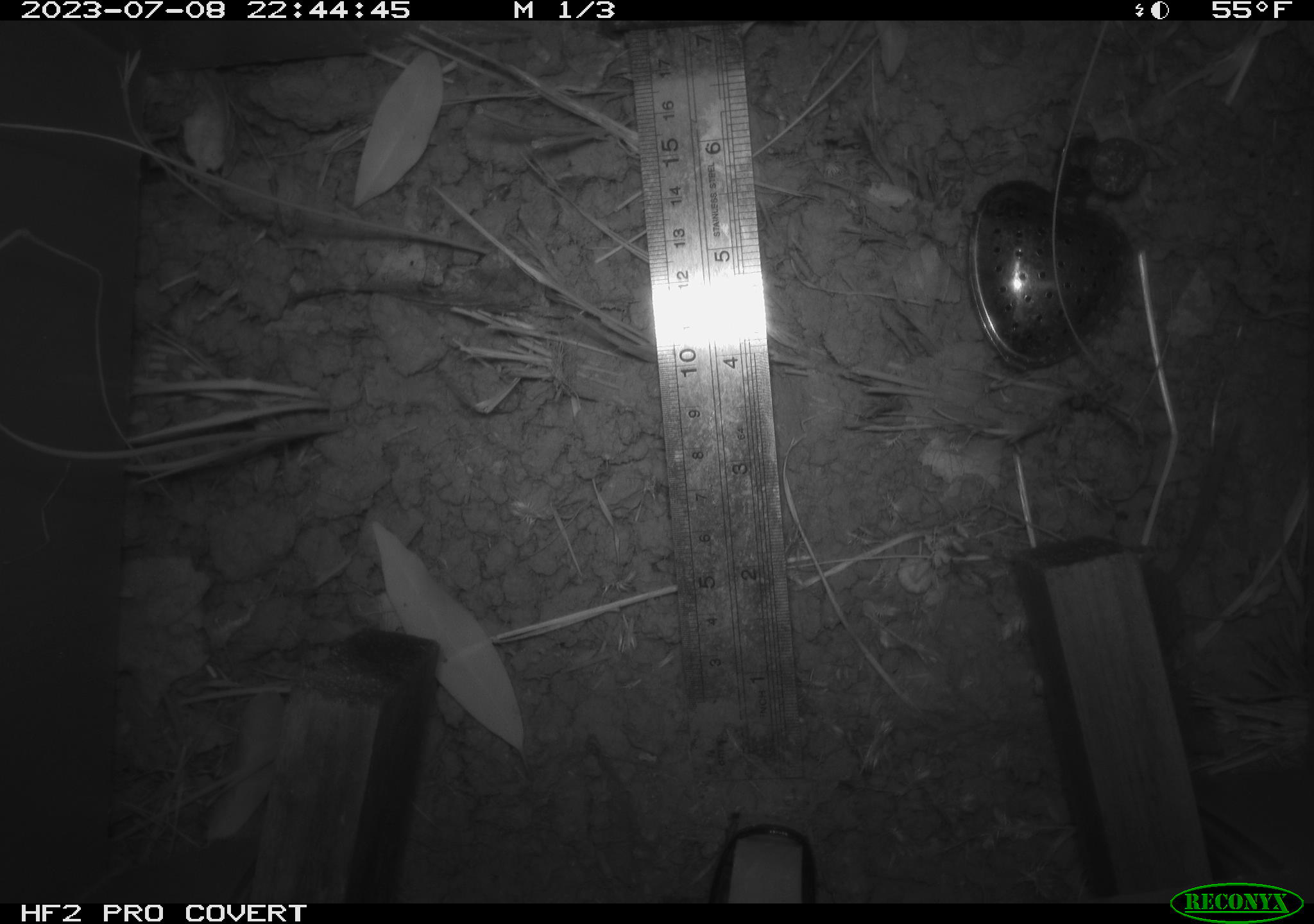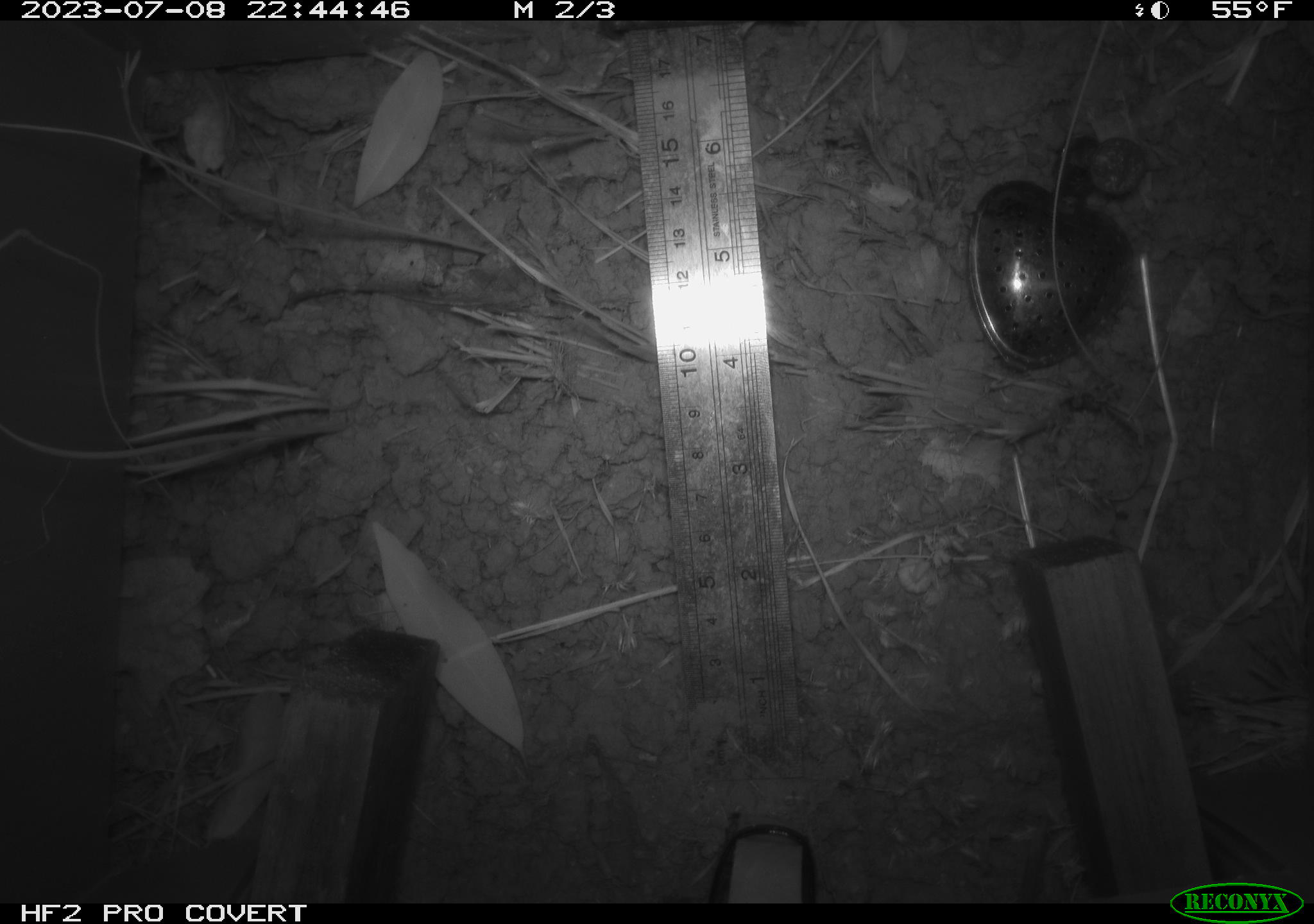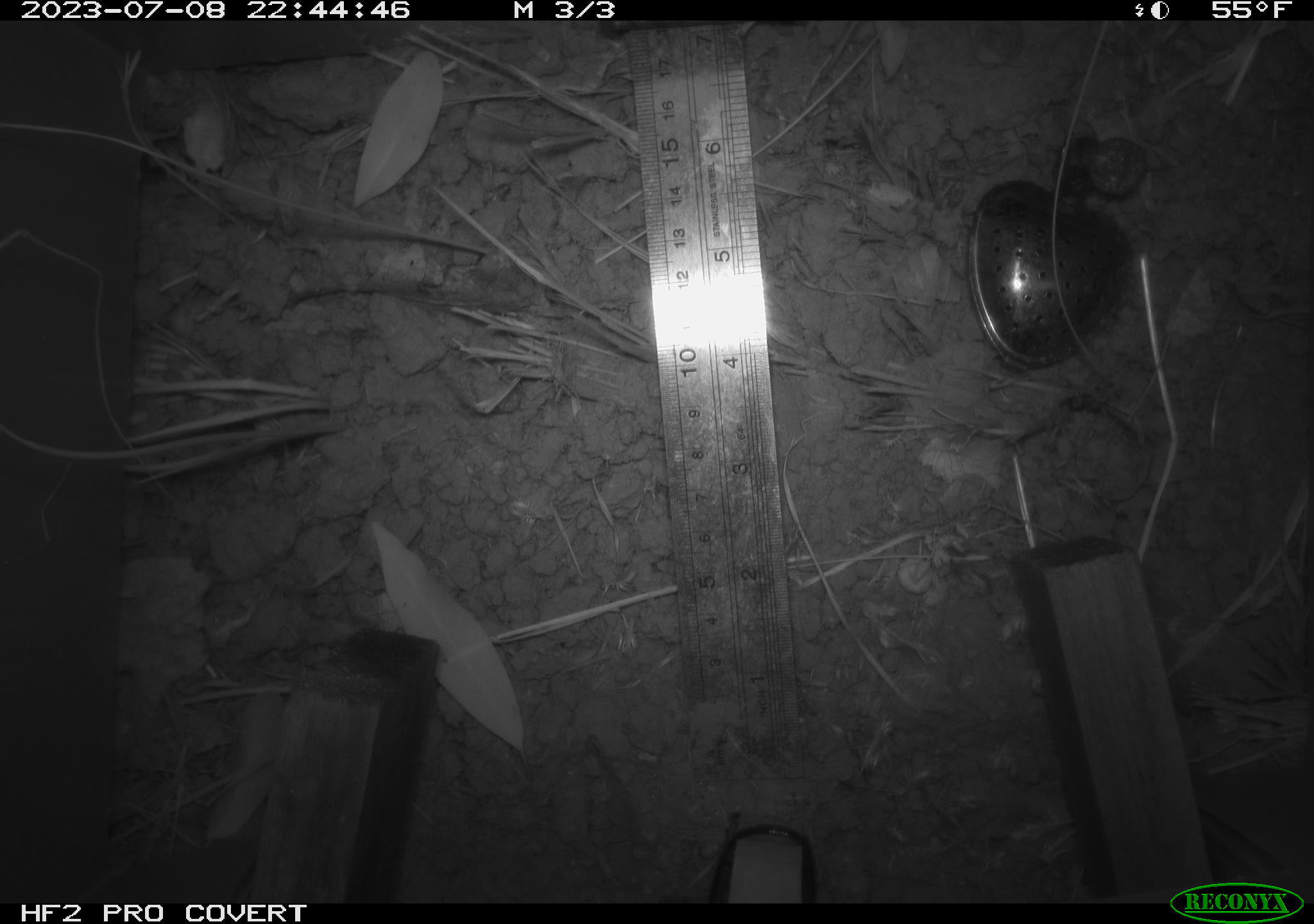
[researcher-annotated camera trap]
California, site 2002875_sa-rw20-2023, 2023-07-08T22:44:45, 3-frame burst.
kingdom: Animalia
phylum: Chordata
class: Mammalia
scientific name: Mammalia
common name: mammal